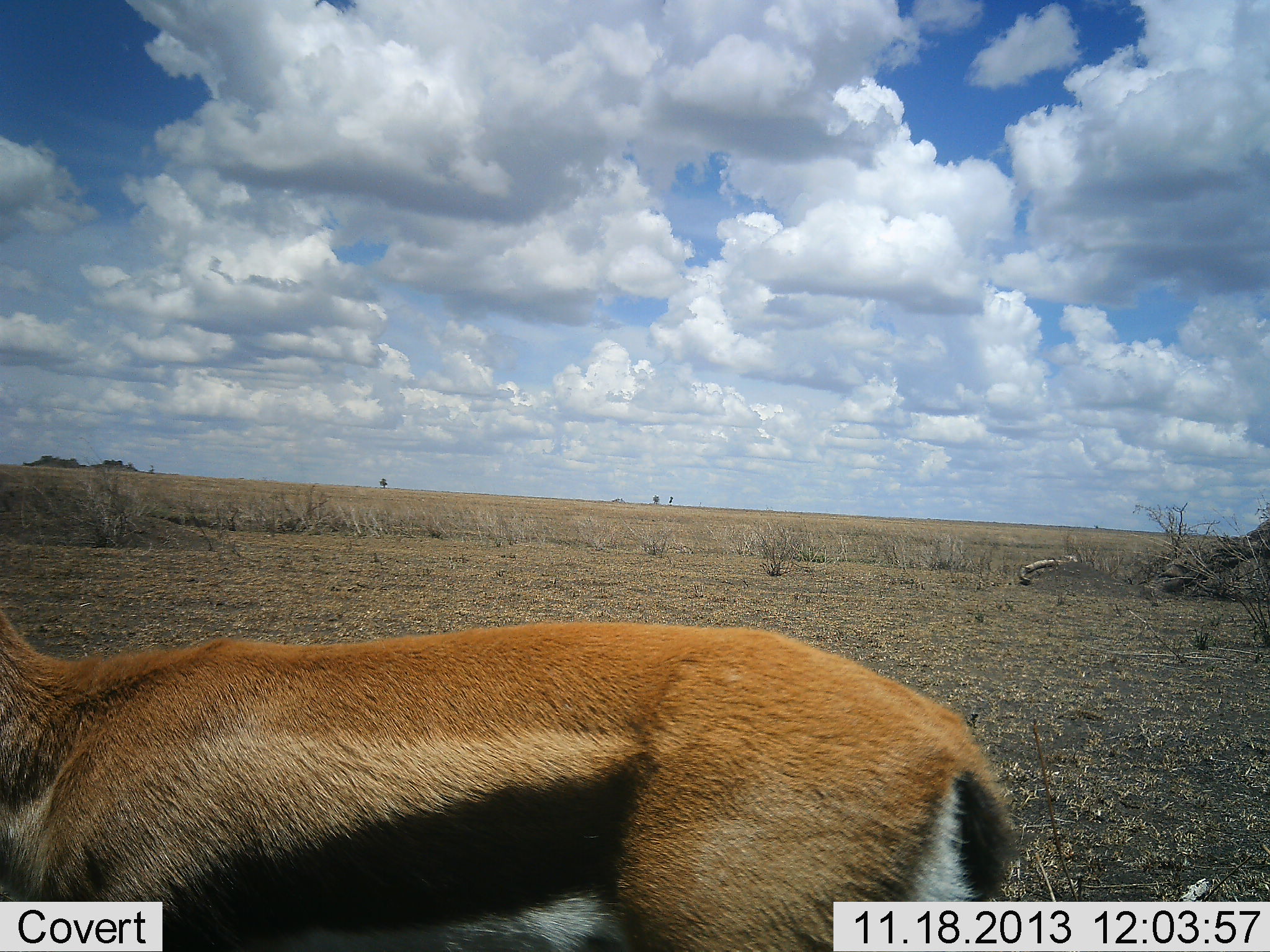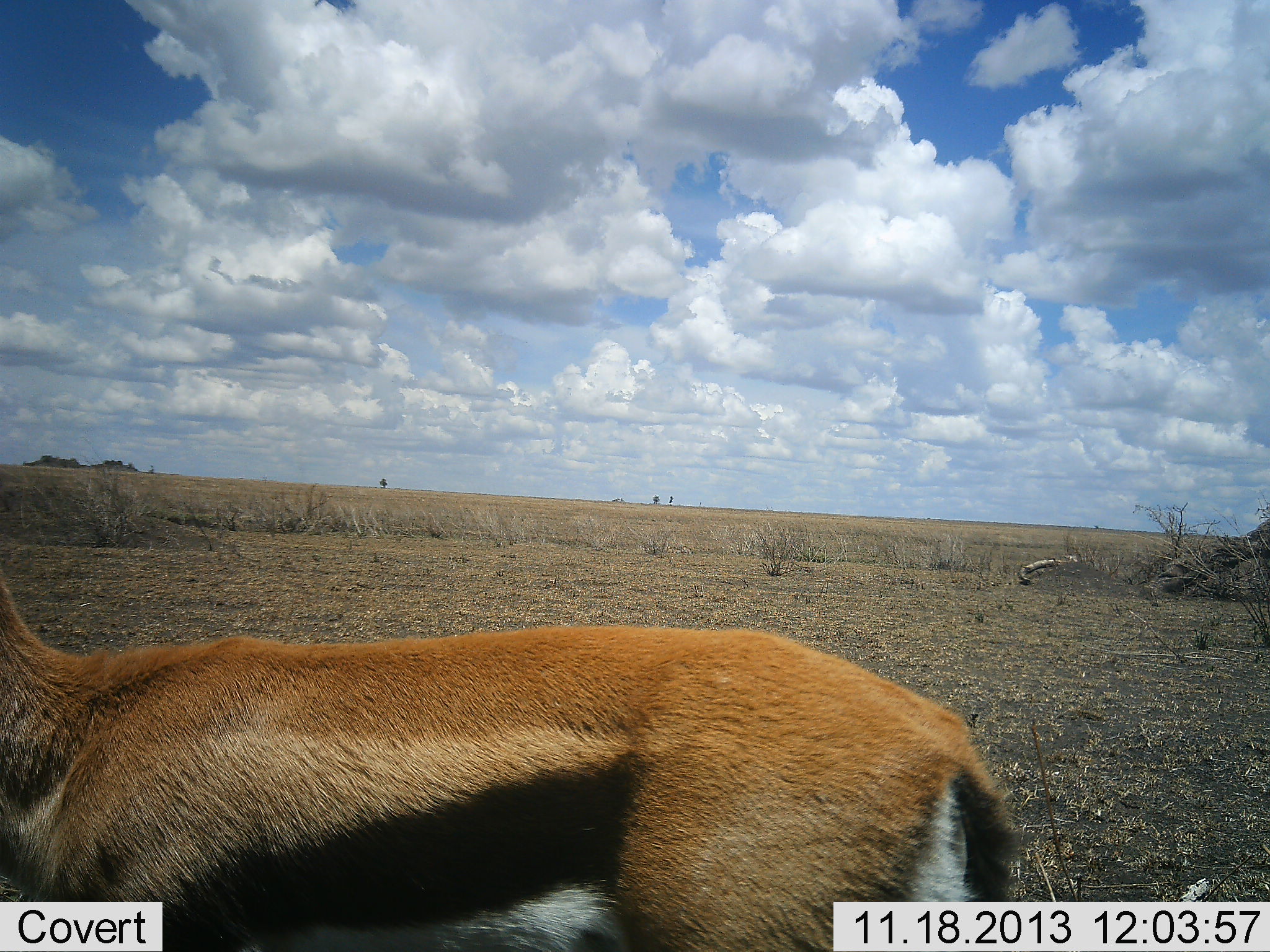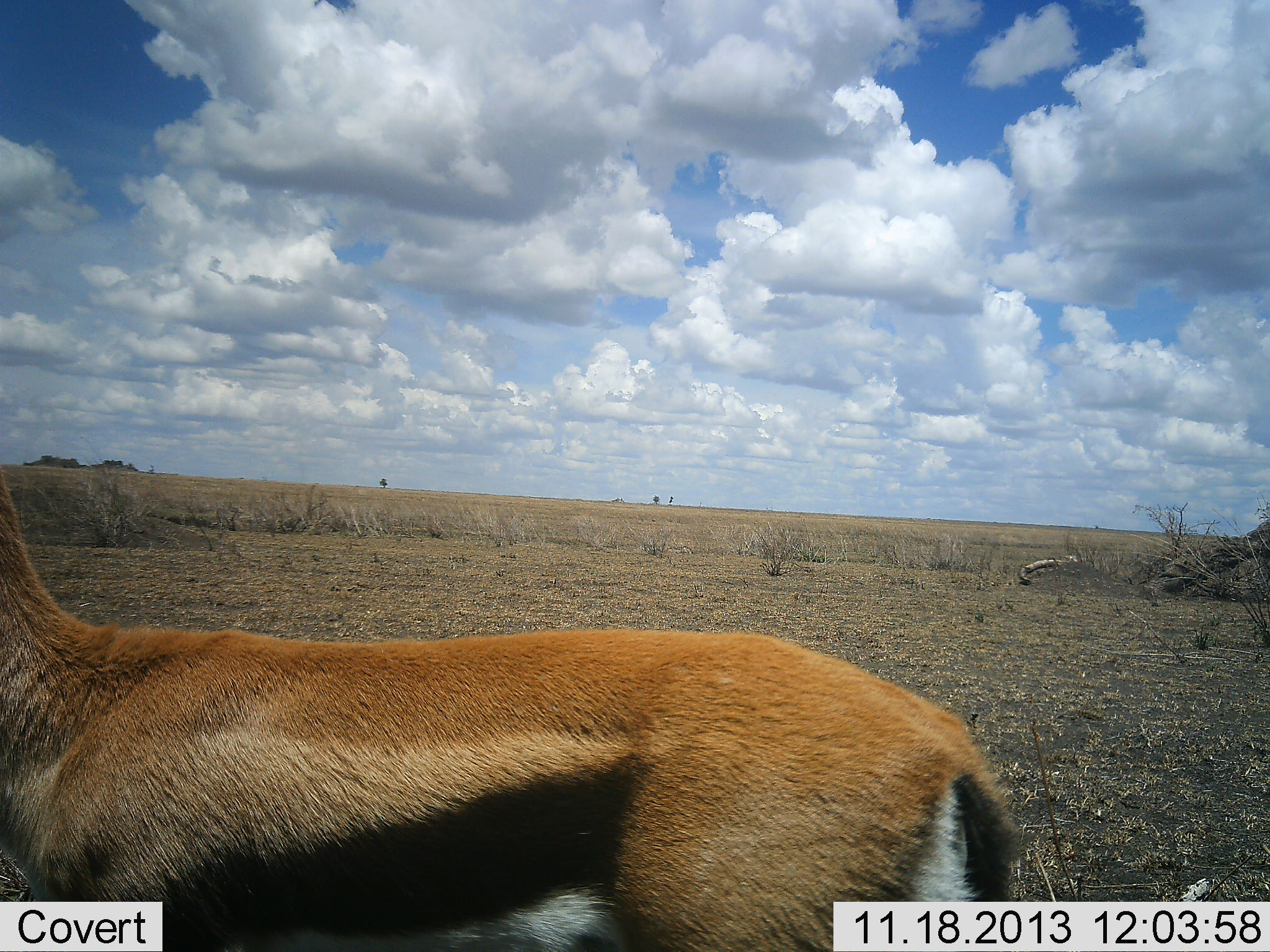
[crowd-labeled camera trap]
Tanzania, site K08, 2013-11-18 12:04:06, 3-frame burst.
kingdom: Animalia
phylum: Chordata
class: Mammalia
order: Artiodactyla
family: Bovidae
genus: Eudorcas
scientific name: Eudorcas thomsonii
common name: thomson's gazelle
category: gazellethomsons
Gazellethomsons (thomson's gazelle) (Eudorcas thomsonii), count 1. Behavior (volunteer vote fractions): standing 100%, resting 10%, moving 0%, interacting 0%. Young present (vote fraction): 0%. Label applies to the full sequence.